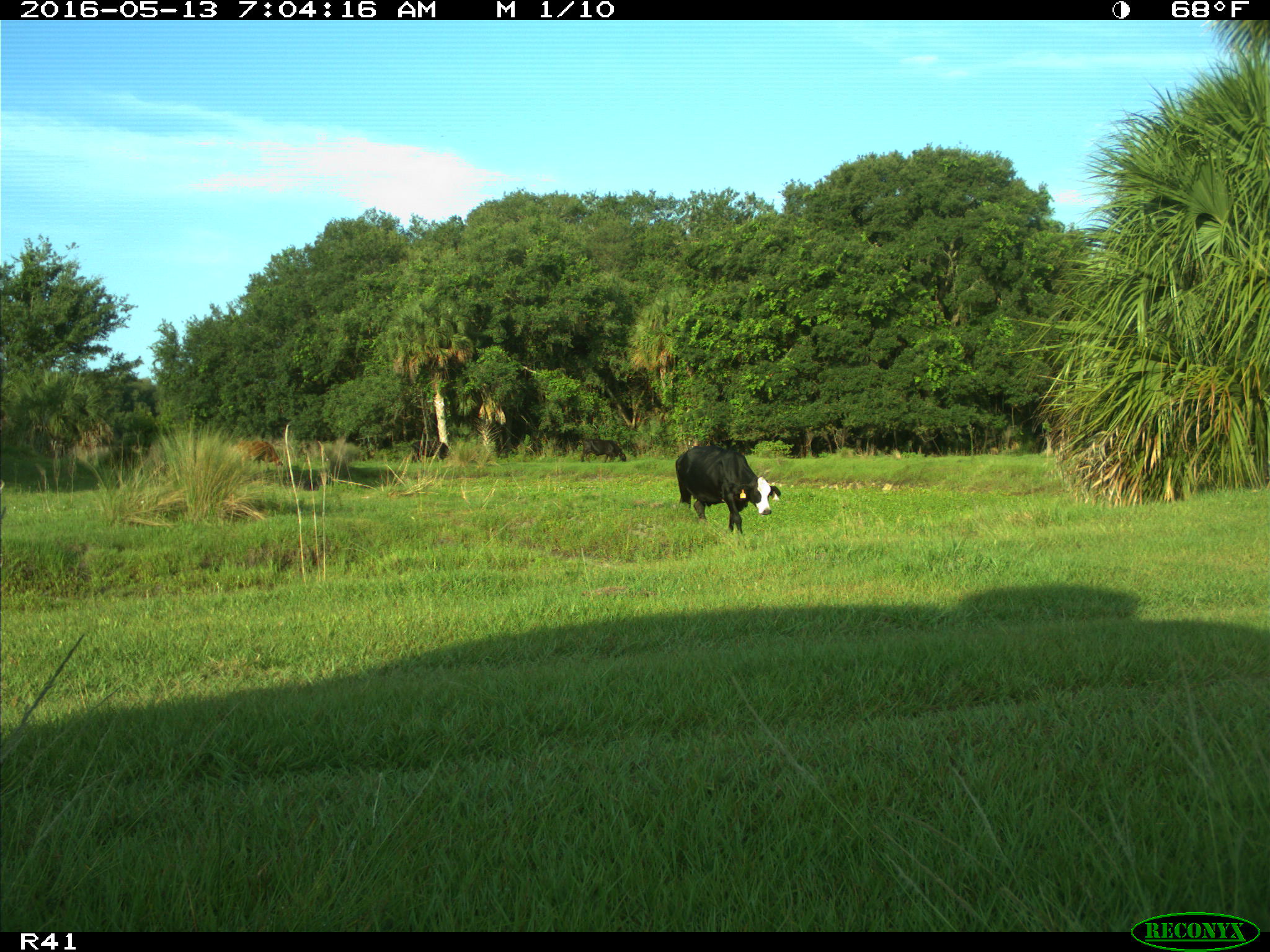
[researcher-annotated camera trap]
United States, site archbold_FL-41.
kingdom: Animalia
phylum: Chordata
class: Mammalia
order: Artiodactyla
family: Bovidae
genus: Bos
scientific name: Bos taurus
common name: domestic cow